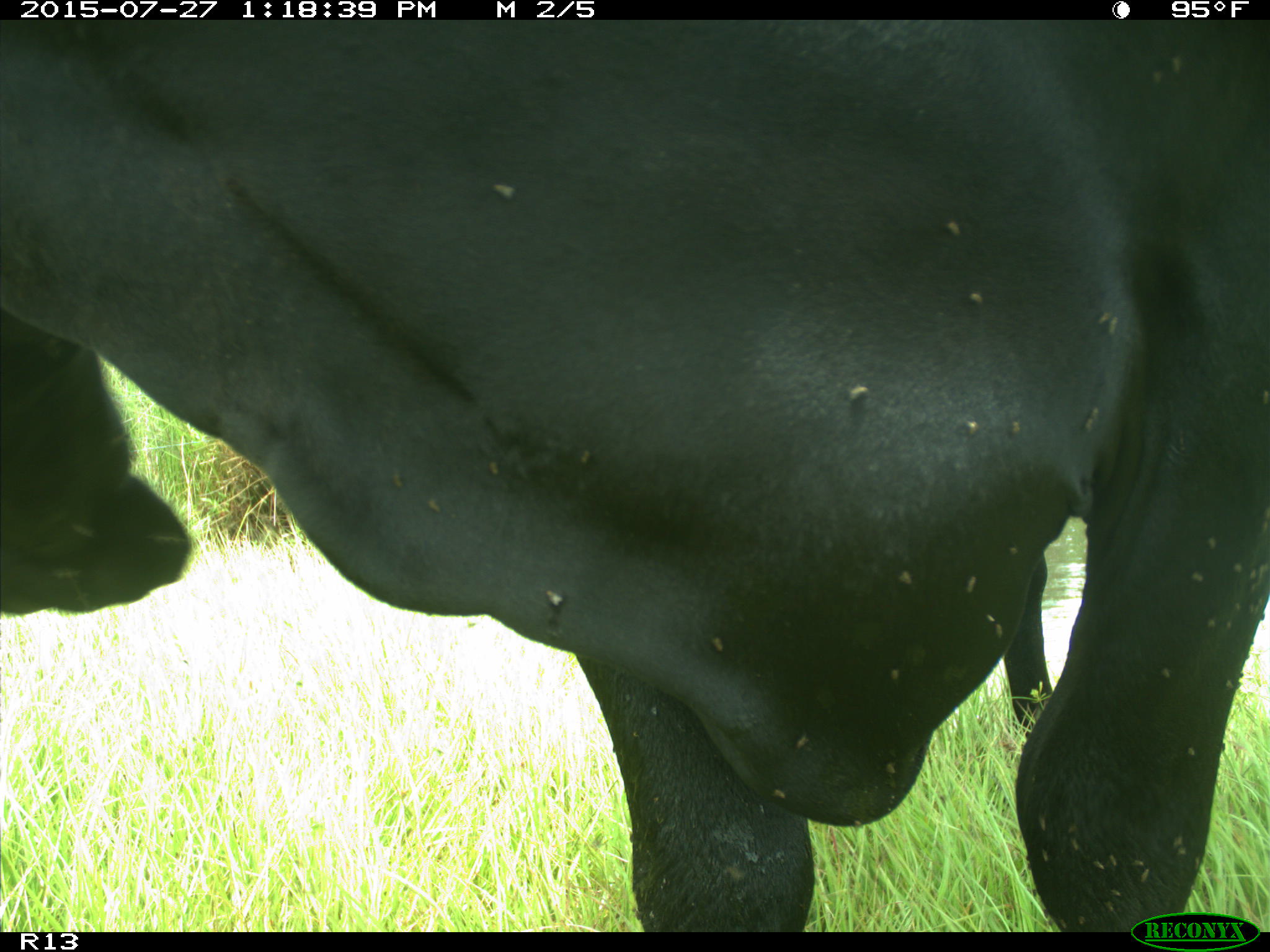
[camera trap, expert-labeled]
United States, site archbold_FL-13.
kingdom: Animalia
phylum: Chordata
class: Mammalia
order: Artiodactyla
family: Bovidae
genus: Bos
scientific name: Bos taurus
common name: domestic cow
Bos taurus (domestic cow).